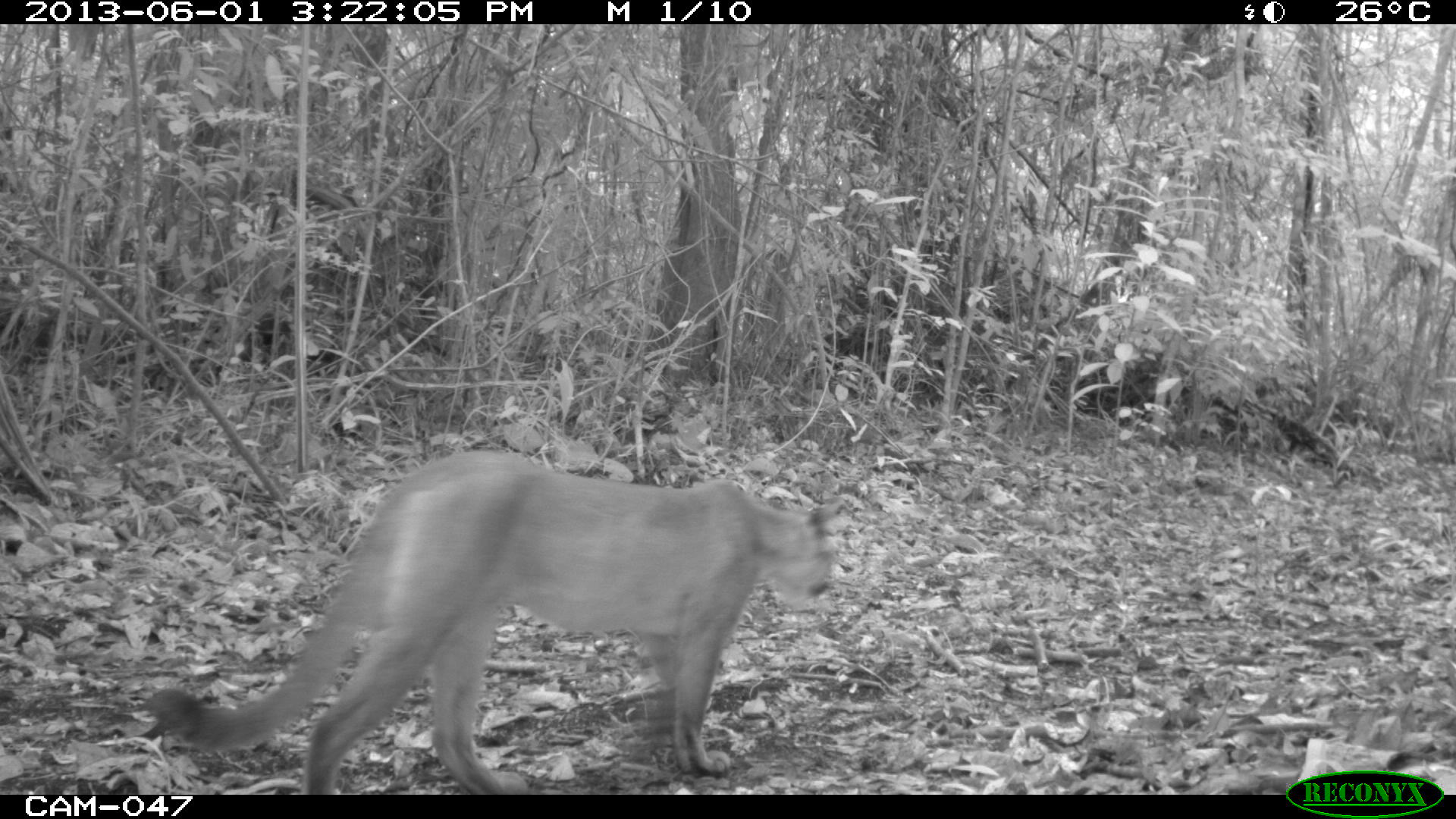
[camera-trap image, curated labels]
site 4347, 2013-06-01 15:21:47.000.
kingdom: Animalia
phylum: Chordata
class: Mammalia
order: Carnivora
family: Felidae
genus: Puma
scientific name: Puma concolor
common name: mountain lion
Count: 1.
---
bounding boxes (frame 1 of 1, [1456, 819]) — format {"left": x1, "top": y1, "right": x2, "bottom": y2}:
puma concolor: {"left": 149, "top": 450, "right": 835, "bottom": 794}